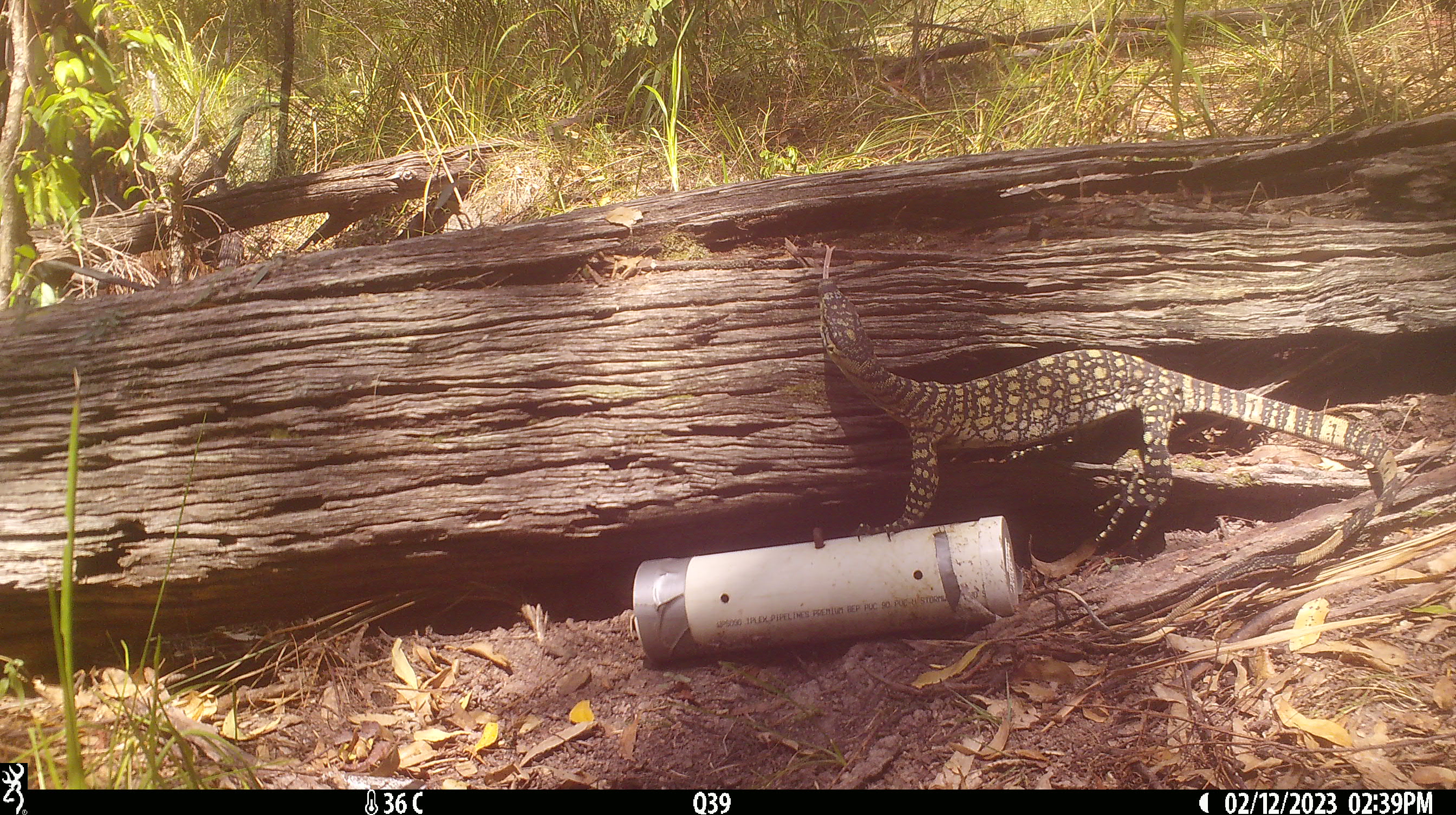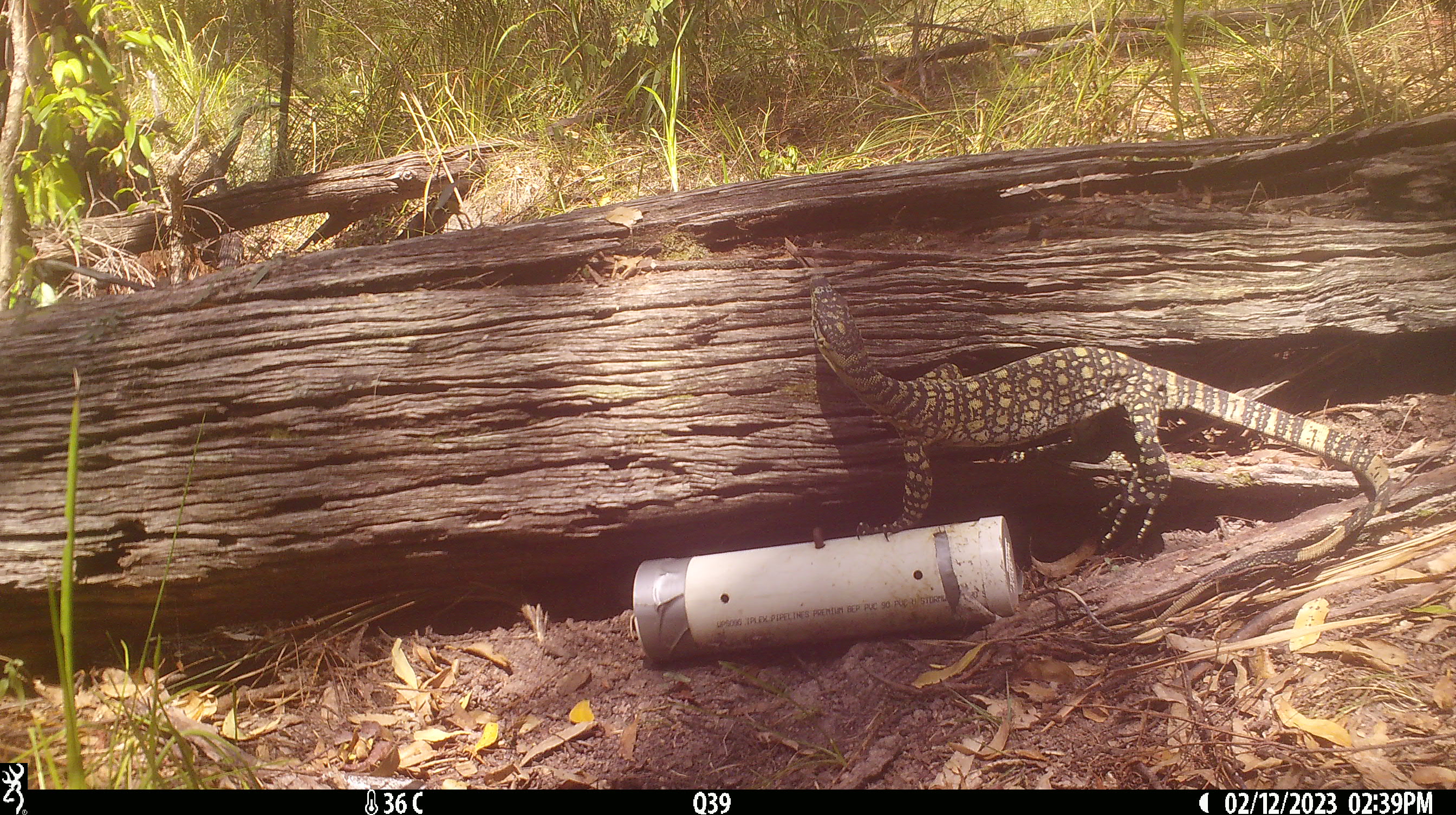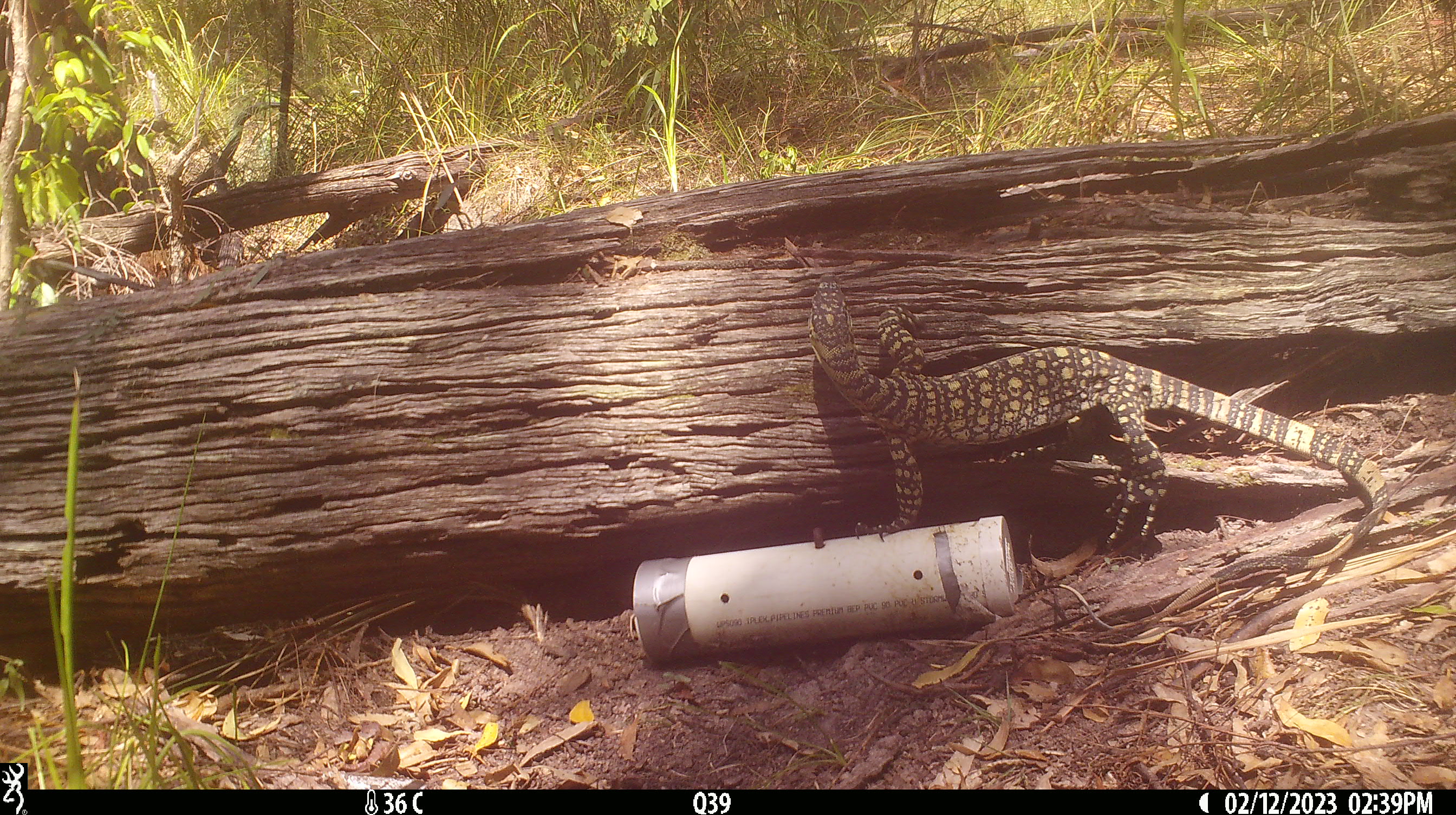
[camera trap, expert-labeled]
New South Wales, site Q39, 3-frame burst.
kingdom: Animalia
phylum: Chordata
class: Reptilia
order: Squamata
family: Varanidae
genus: Varanus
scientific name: Varanus varius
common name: lace monitor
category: goanna